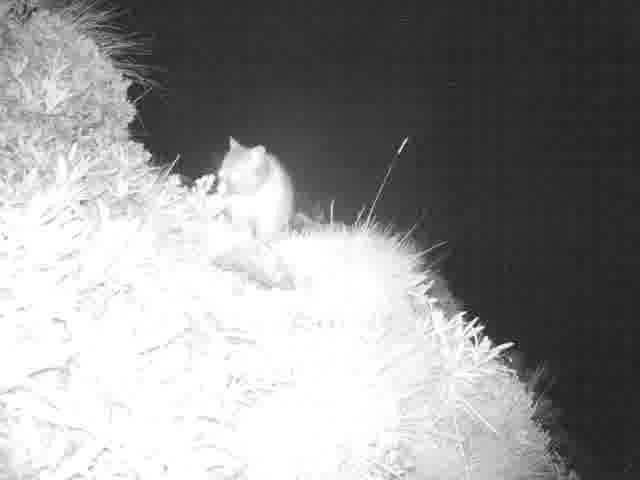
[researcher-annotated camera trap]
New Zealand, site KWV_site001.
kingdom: Animalia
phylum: Chordata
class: Mammalia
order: Diprotodontia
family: Phalangeridae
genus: Trichosurus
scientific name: Trichosurus vulpecula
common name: common brushtail possum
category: possum